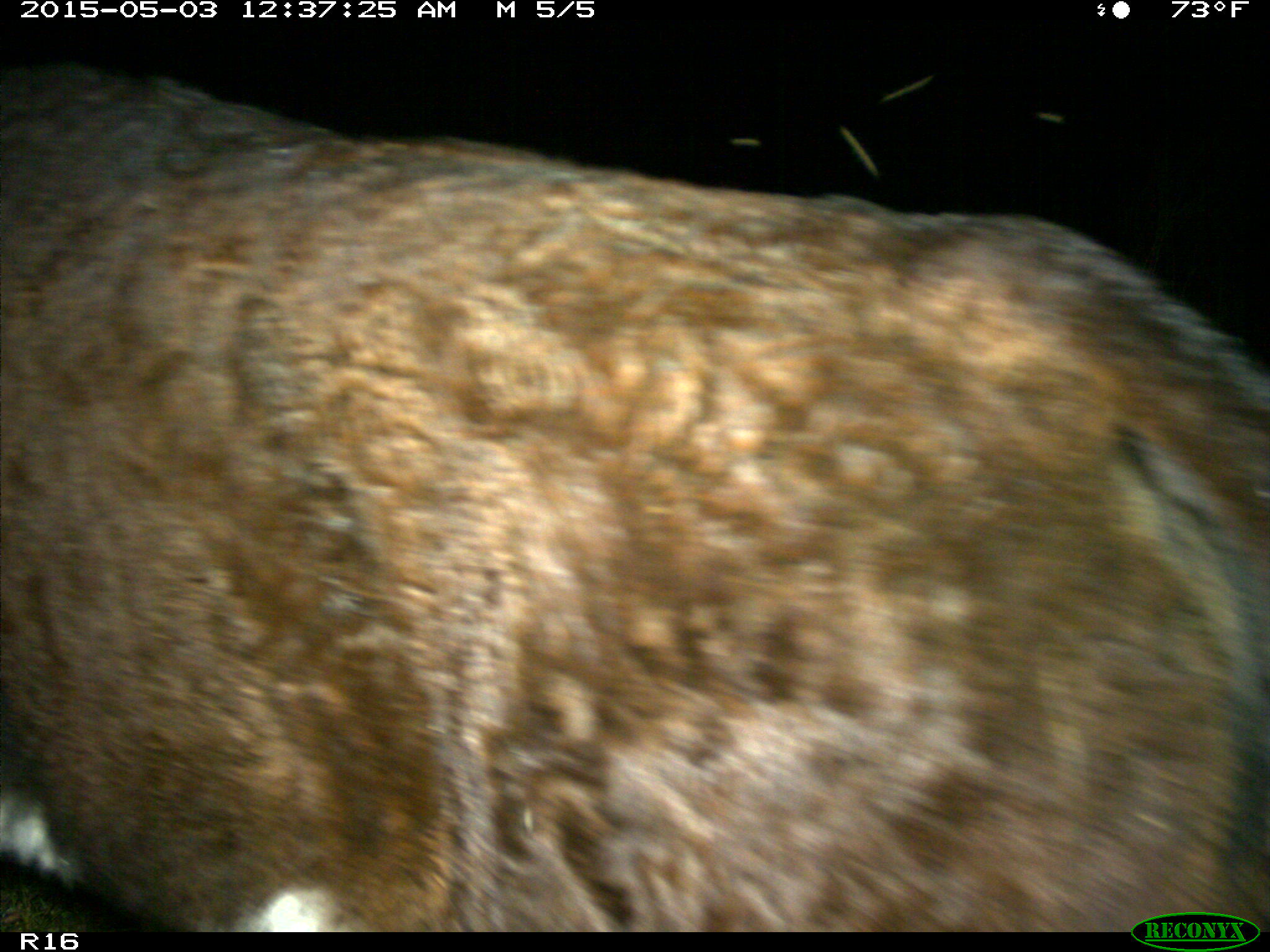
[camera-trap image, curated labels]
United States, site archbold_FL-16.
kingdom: Animalia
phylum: Chordata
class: Mammalia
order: Artiodactyla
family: Bovidae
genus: Bos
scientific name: Bos taurus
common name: domestic cow